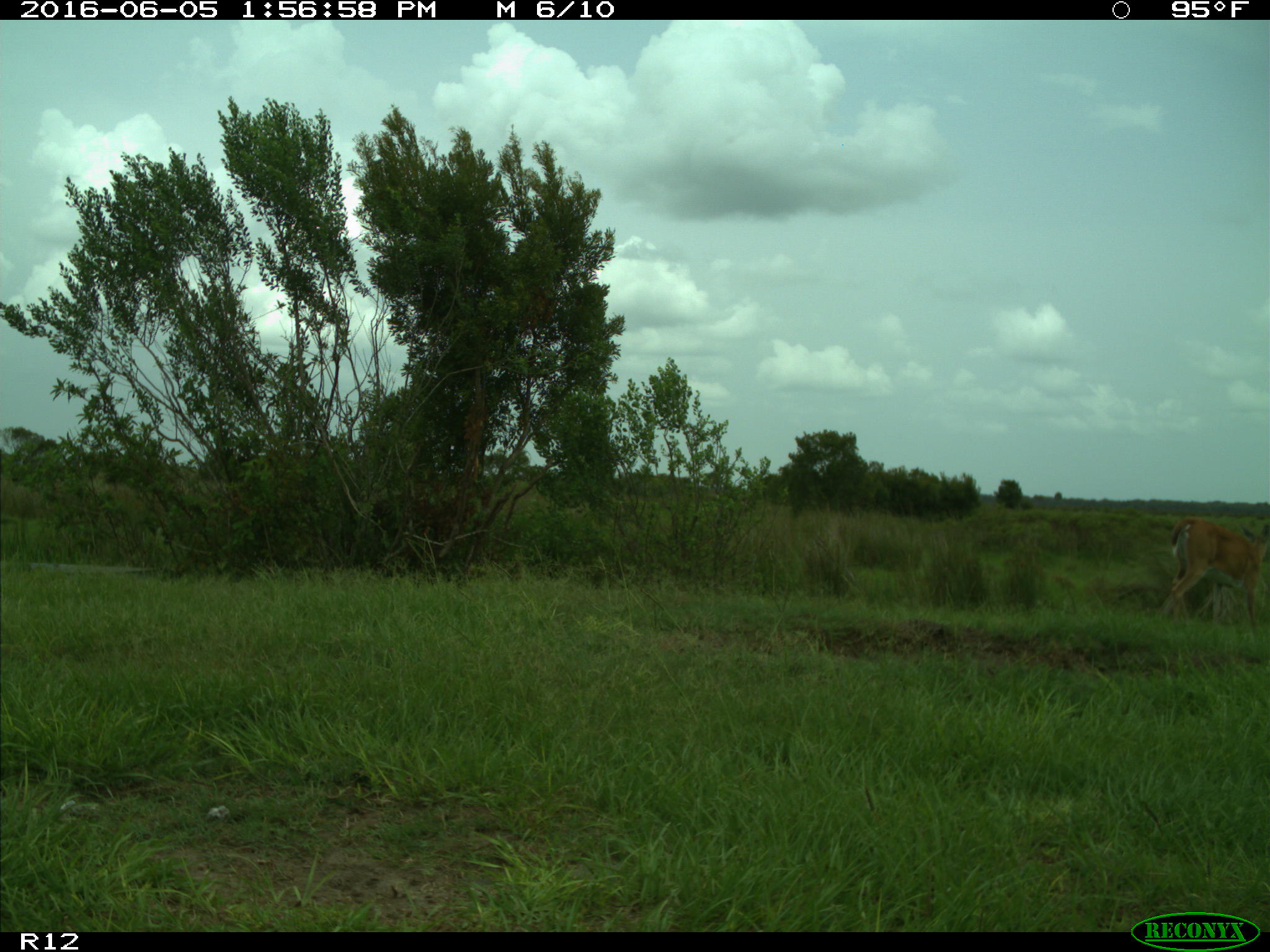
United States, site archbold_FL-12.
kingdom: Animalia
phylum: Chordata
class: Mammalia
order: Artiodactyla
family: Cervidae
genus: Odocoileus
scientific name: Odocoileus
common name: deer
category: unidentified deer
Unidentified deer (deer) (Odocoileus).